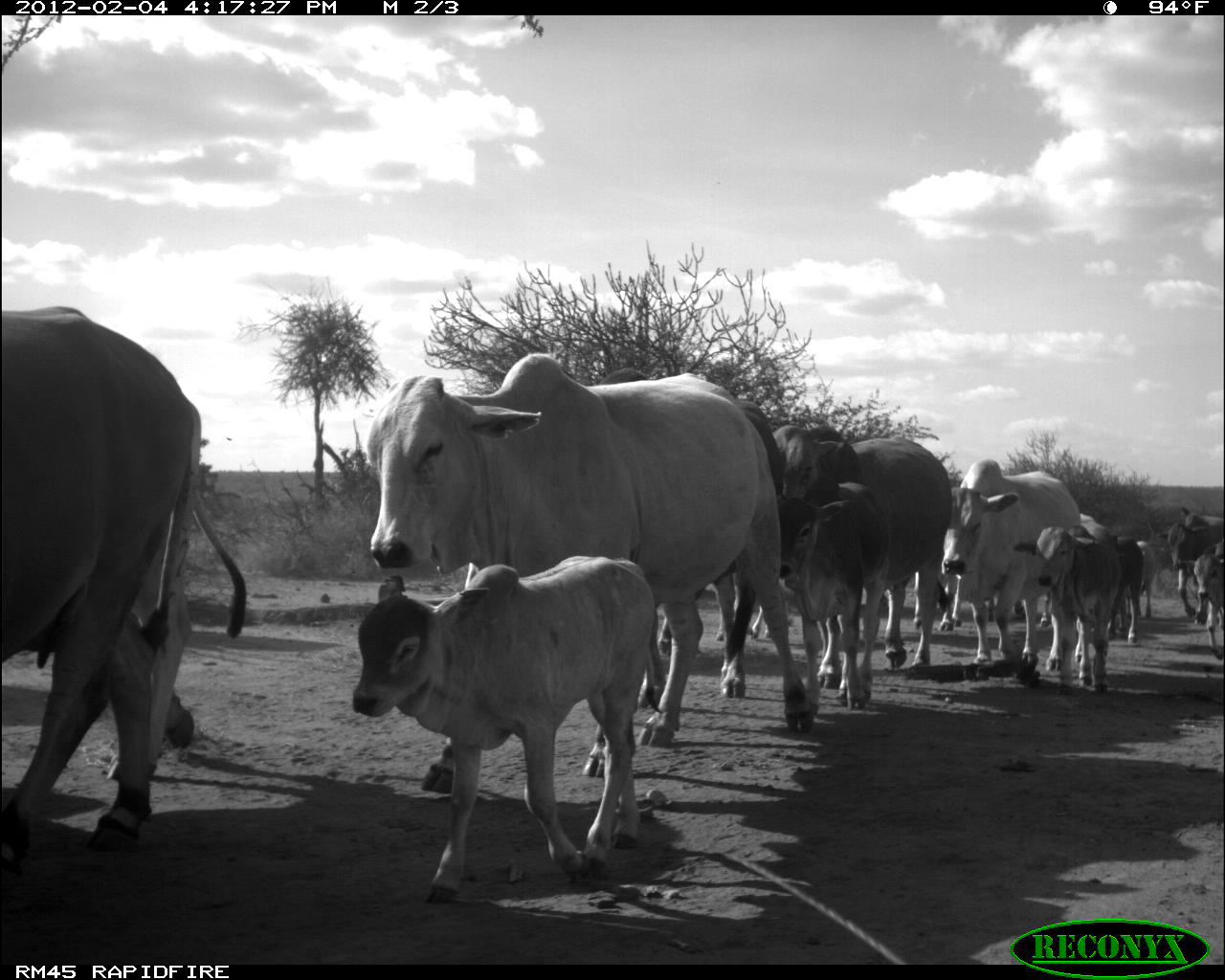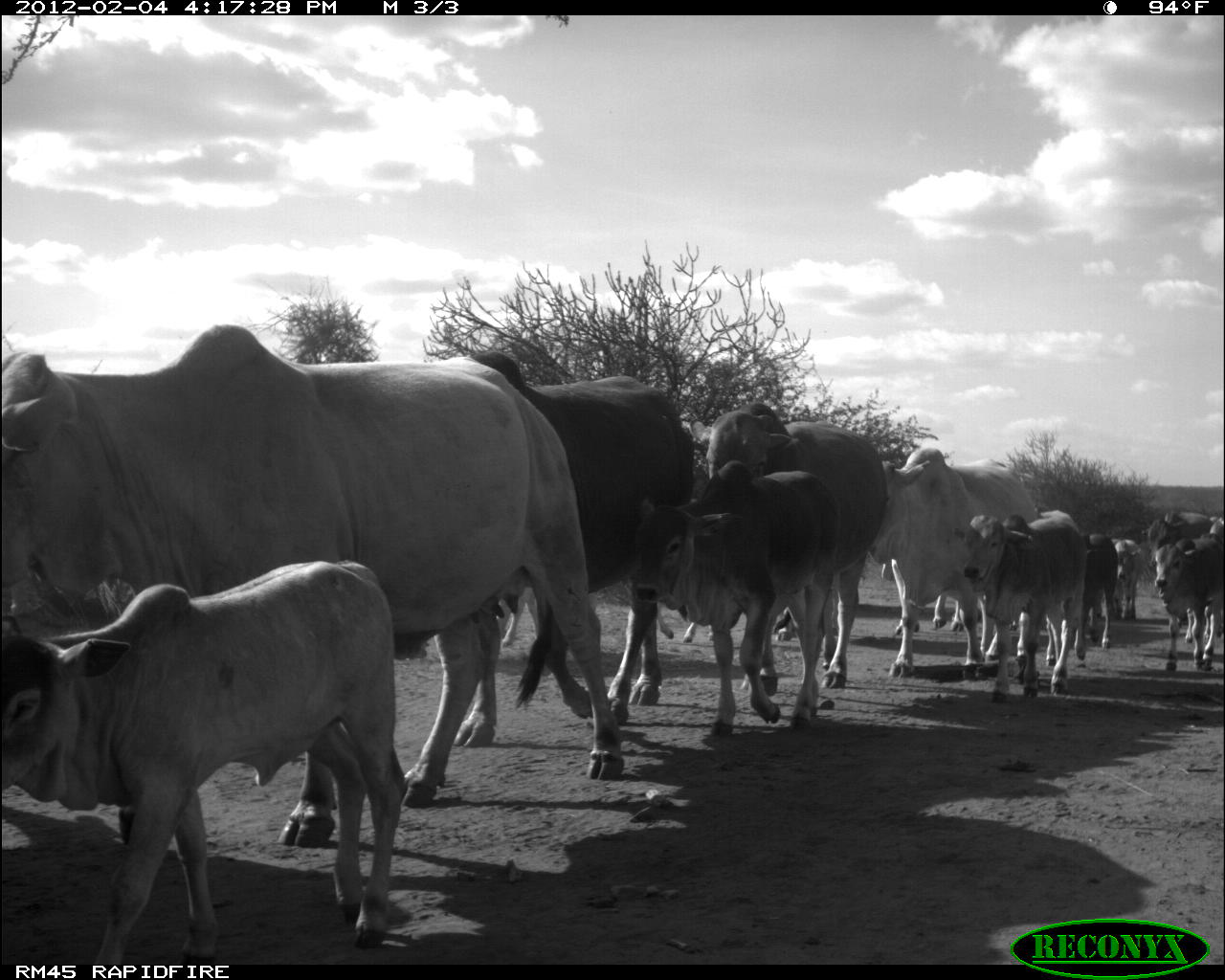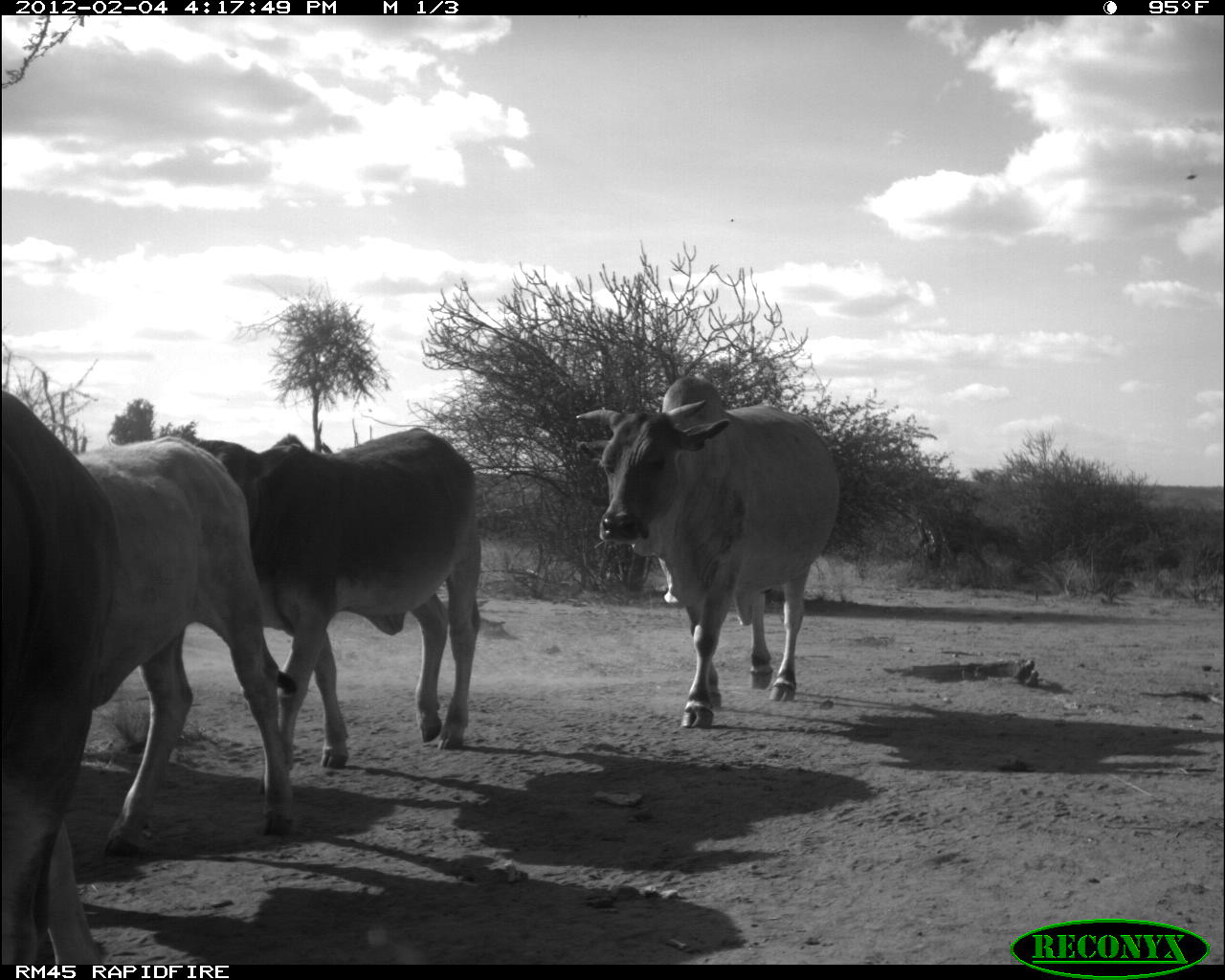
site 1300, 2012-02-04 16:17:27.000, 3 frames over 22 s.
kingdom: Animalia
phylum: Chordata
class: Mammalia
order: Artiodactyla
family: Bovidae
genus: Bos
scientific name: Bos taurus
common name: domestic cattle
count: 14